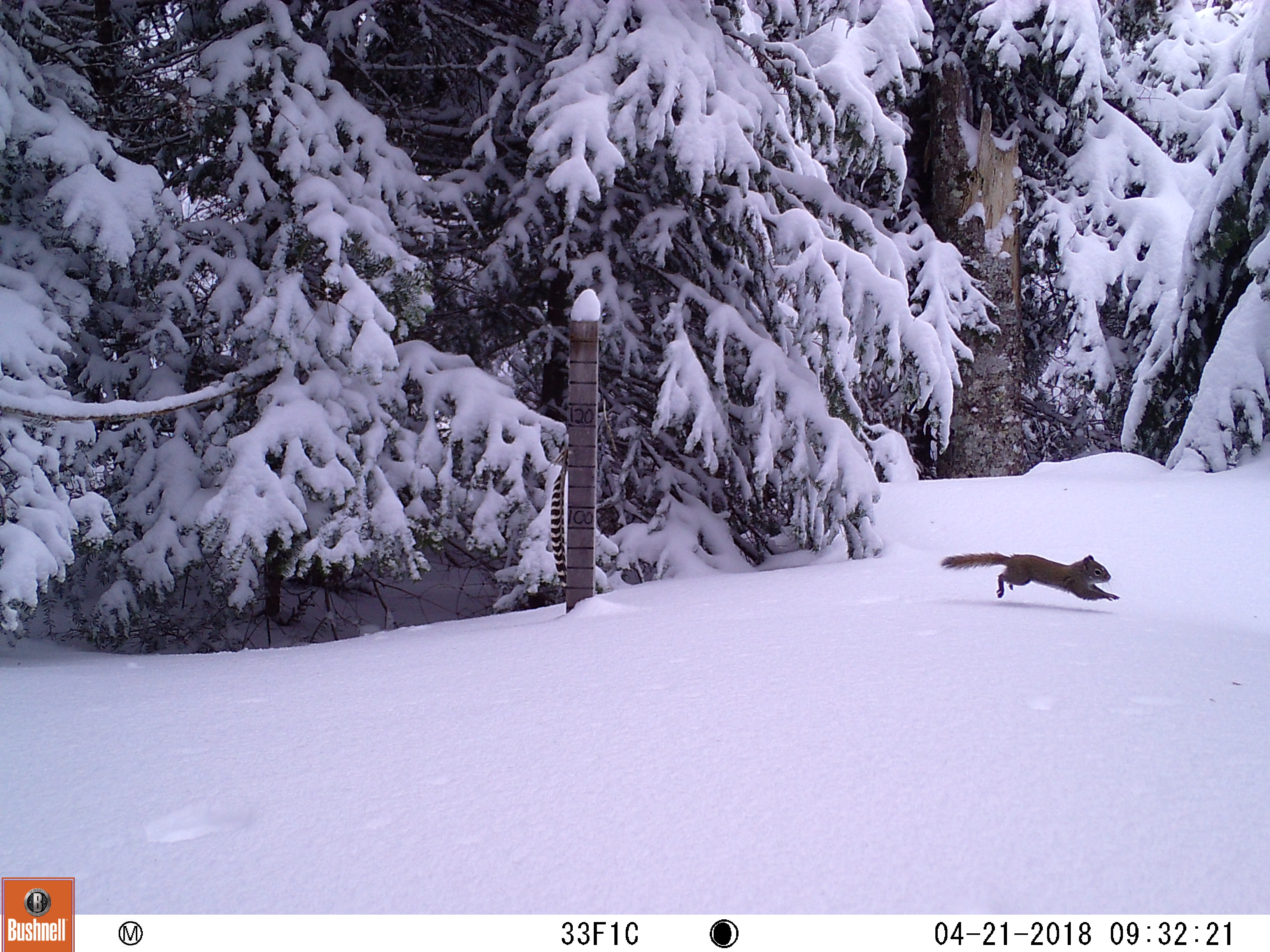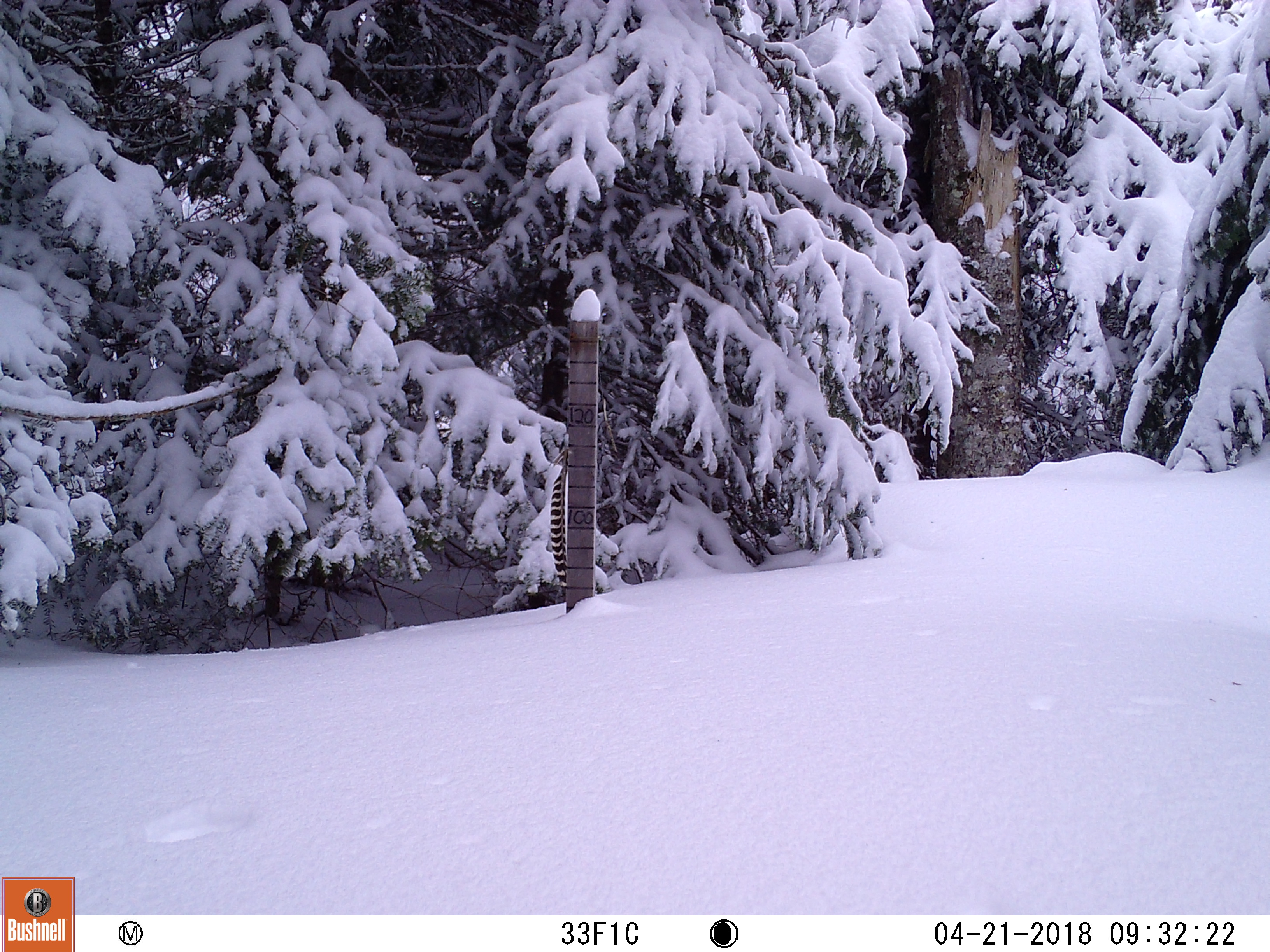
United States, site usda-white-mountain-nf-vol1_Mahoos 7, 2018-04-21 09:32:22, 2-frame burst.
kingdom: Animalia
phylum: Chordata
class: Mammalia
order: Rodentia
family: Sciuridae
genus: Tamiasciurus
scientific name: Tamiasciurus hudsonicus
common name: red squirrel